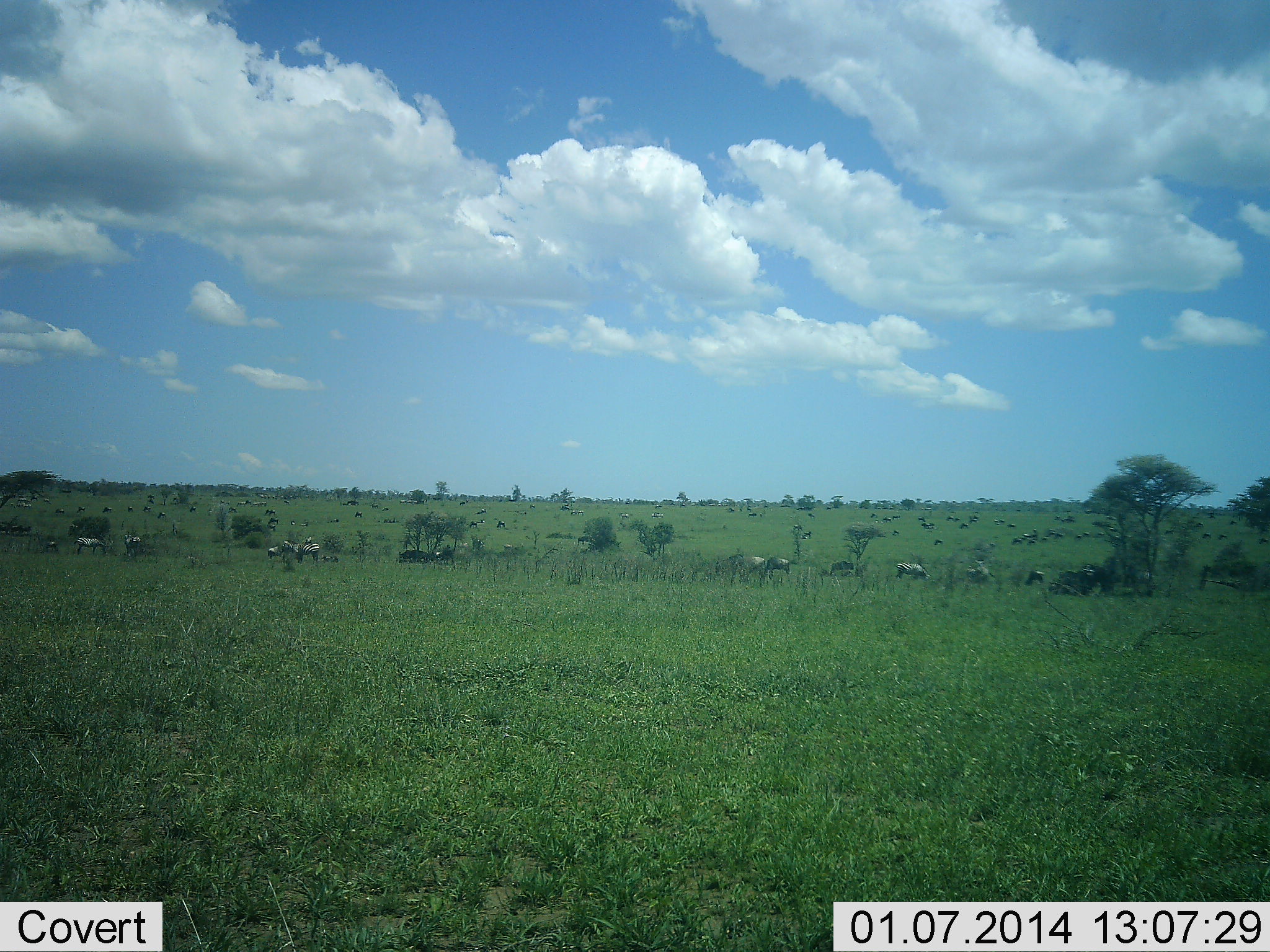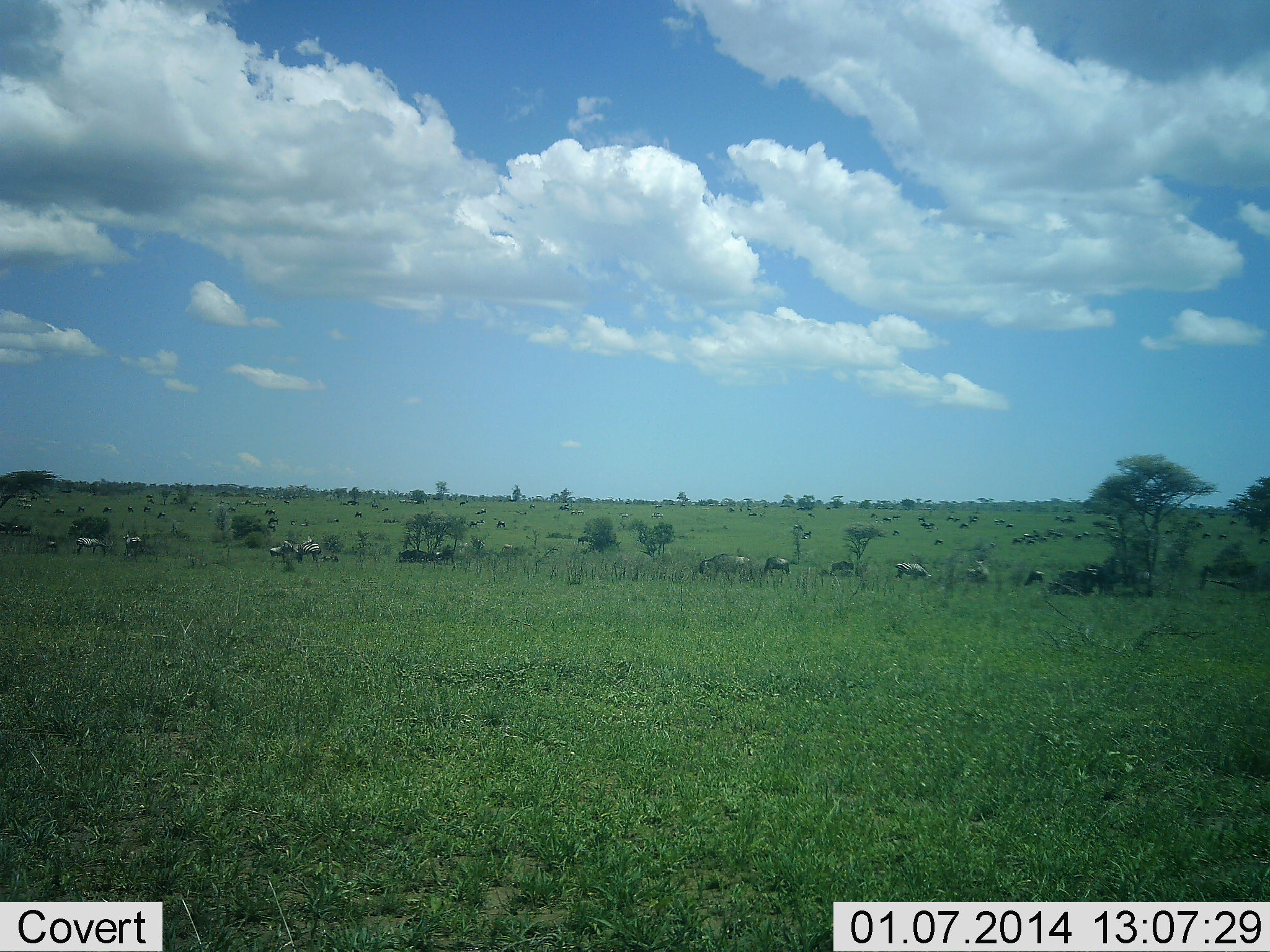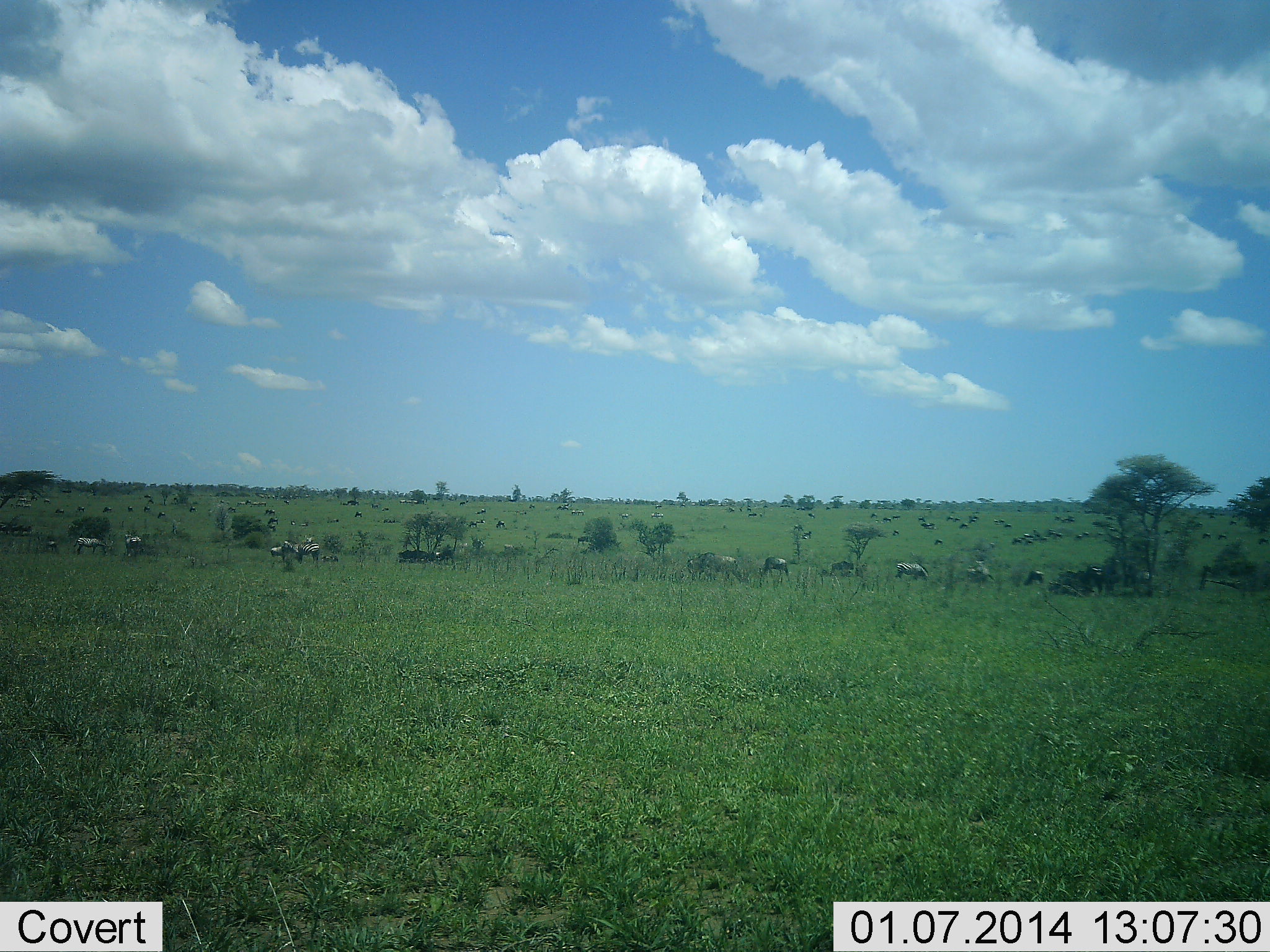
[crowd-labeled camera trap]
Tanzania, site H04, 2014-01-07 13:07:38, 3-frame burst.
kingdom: Animalia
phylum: Chordata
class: Mammalia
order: Artiodactyla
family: Bovidae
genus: Connochaetes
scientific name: Connochaetes taurinus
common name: blue wildebeest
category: wildebeest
Wildebeest (blue wildebeest) (Connochaetes taurinus), count 11-50. Behavior (volunteer vote fractions): standing 64%, resting 9%, moving 64%, interacting 9%. Young present (vote fraction): 18%. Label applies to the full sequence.